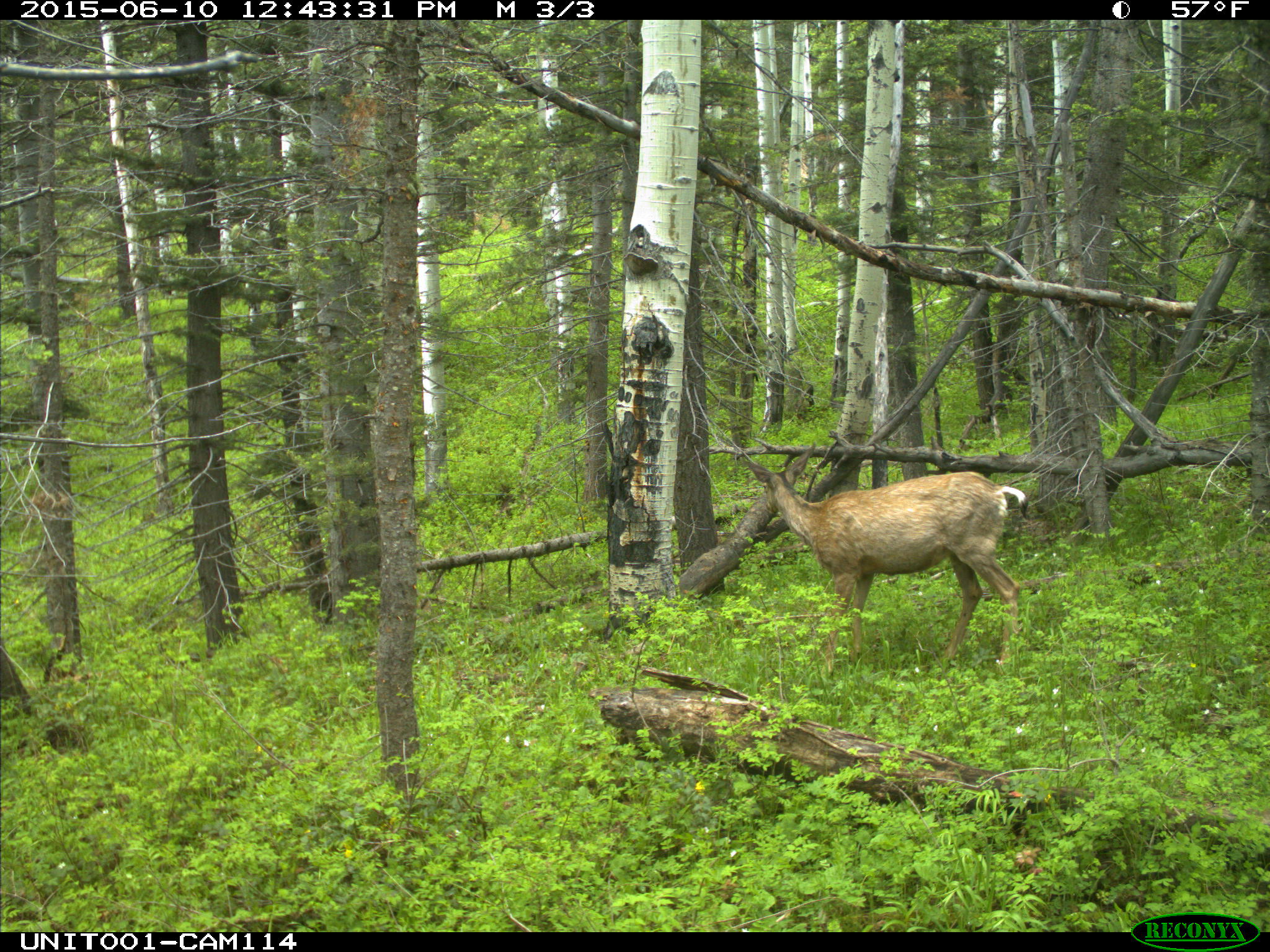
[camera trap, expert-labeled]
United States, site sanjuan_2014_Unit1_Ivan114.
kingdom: Animalia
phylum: Chordata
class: Mammalia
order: Artiodactyla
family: Cervidae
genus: Odocoileus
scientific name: Odocoileus hemionus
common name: mule deer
Odocoileus hemionus (mule deer).